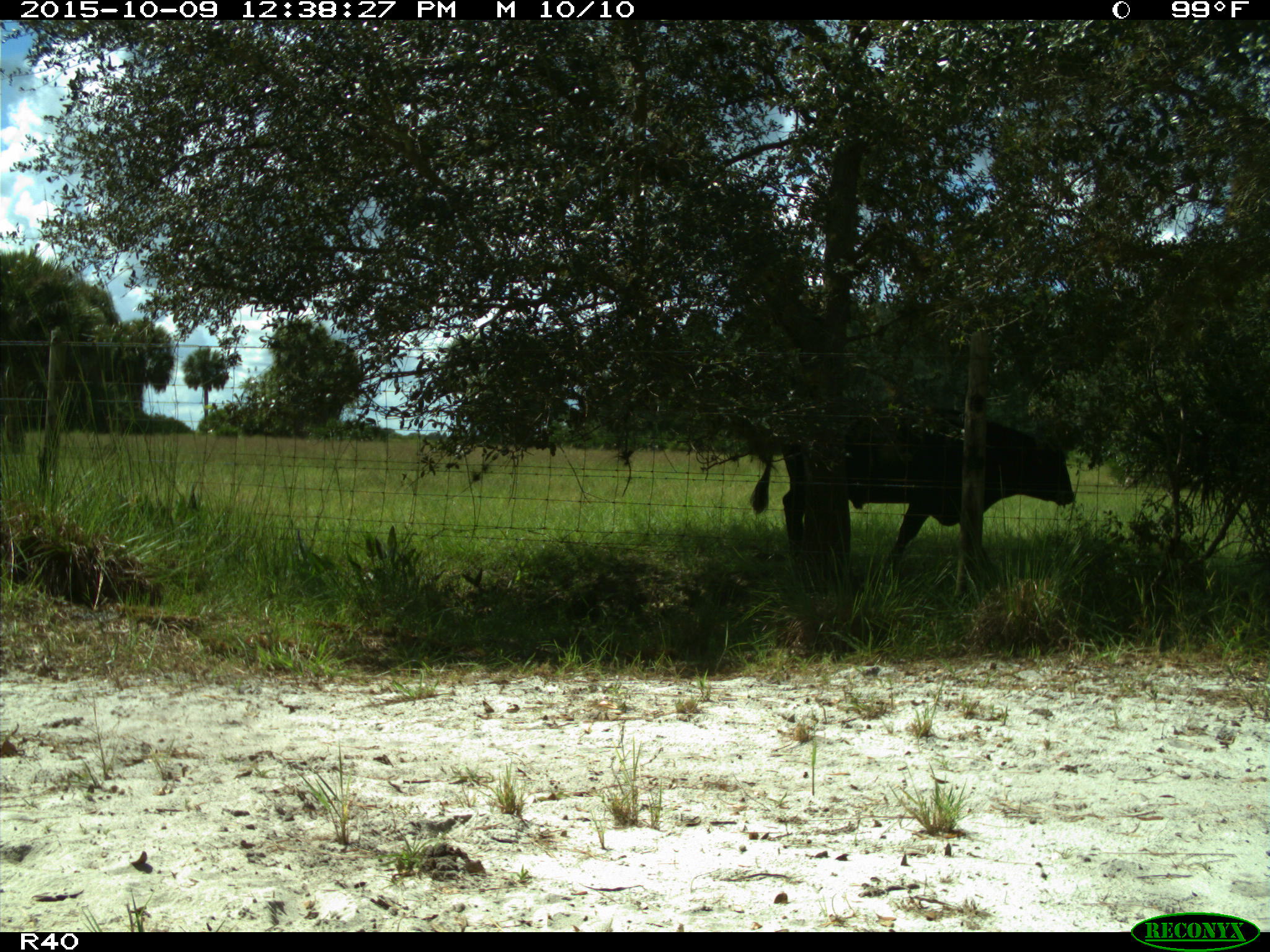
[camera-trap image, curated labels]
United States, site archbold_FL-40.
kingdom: Animalia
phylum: Chordata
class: Mammalia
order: Artiodactyla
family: Bovidae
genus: Bos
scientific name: Bos taurus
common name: domestic cow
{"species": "Bos taurus (domestic cow)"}